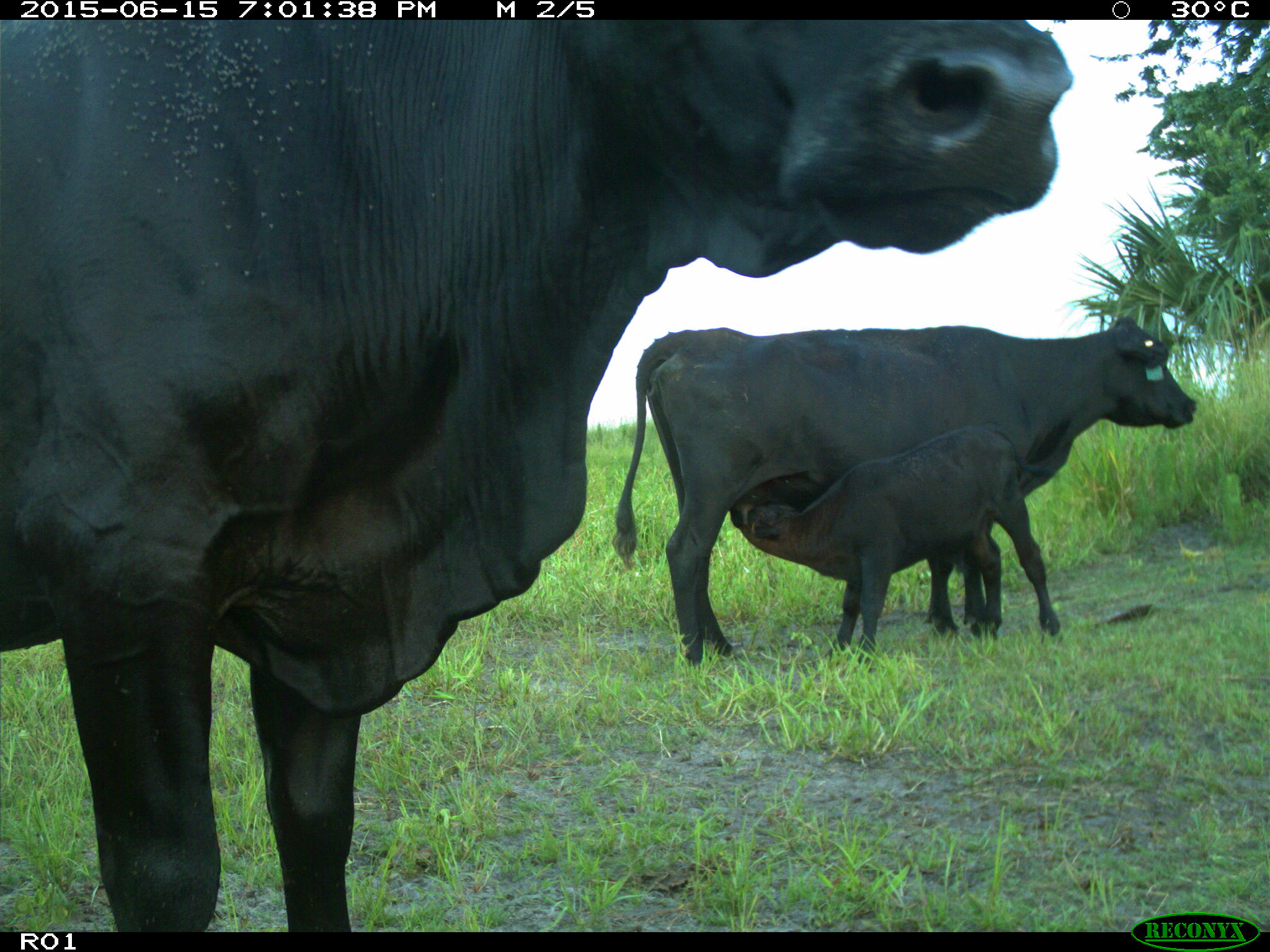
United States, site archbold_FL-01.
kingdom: Animalia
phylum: Chordata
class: Mammalia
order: Artiodactyla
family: Bovidae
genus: Bos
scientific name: Bos taurus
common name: domestic cow